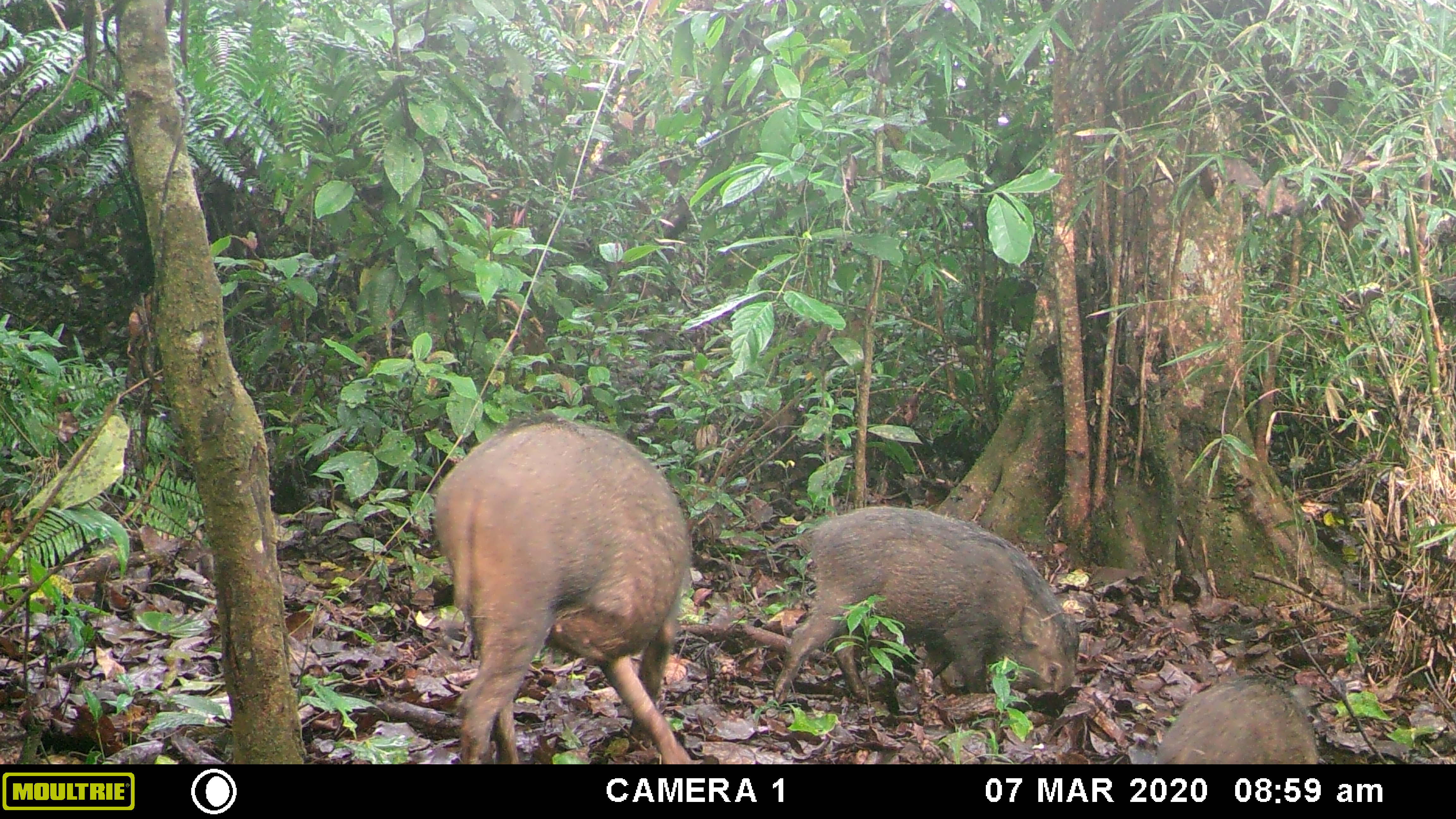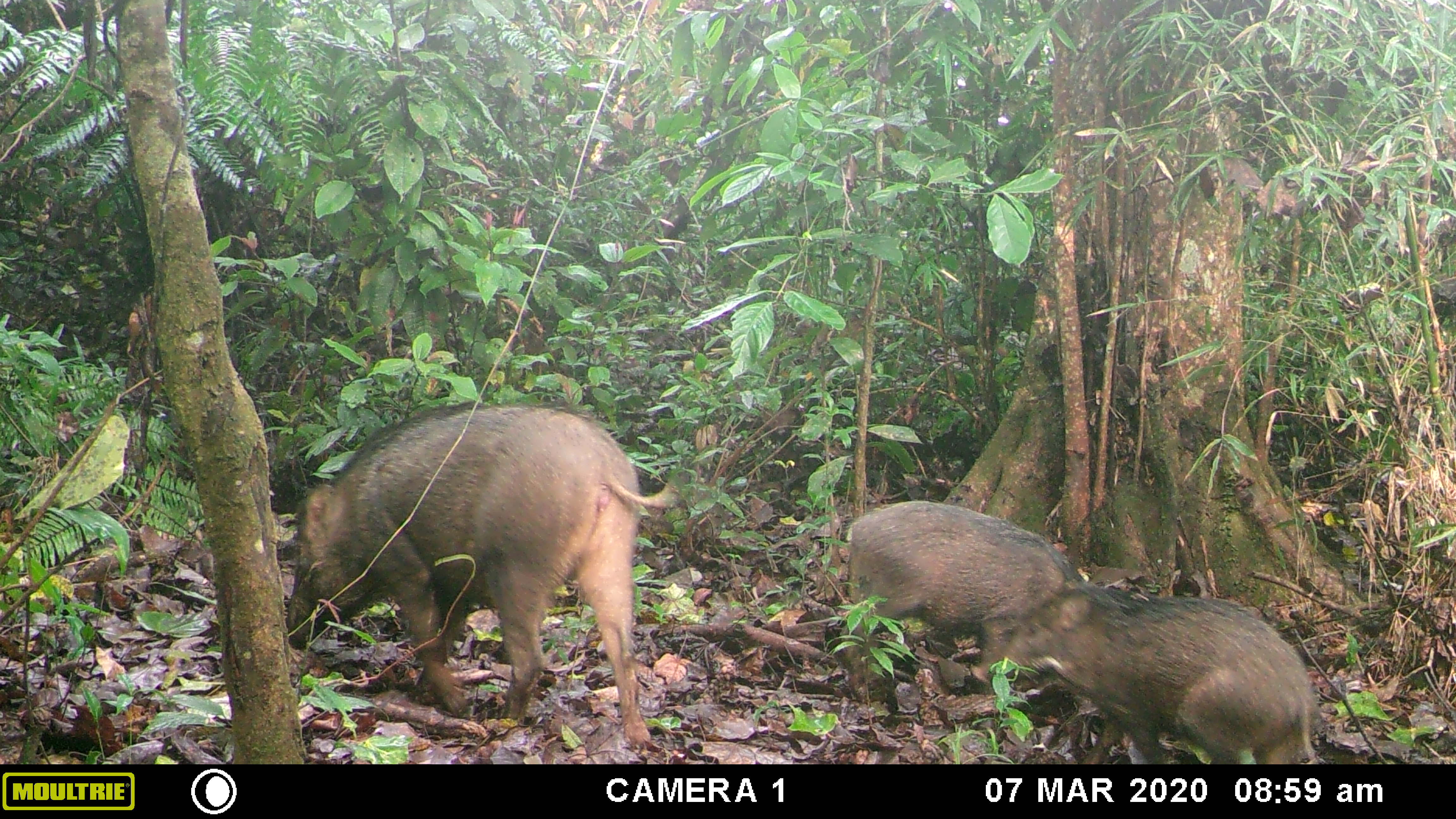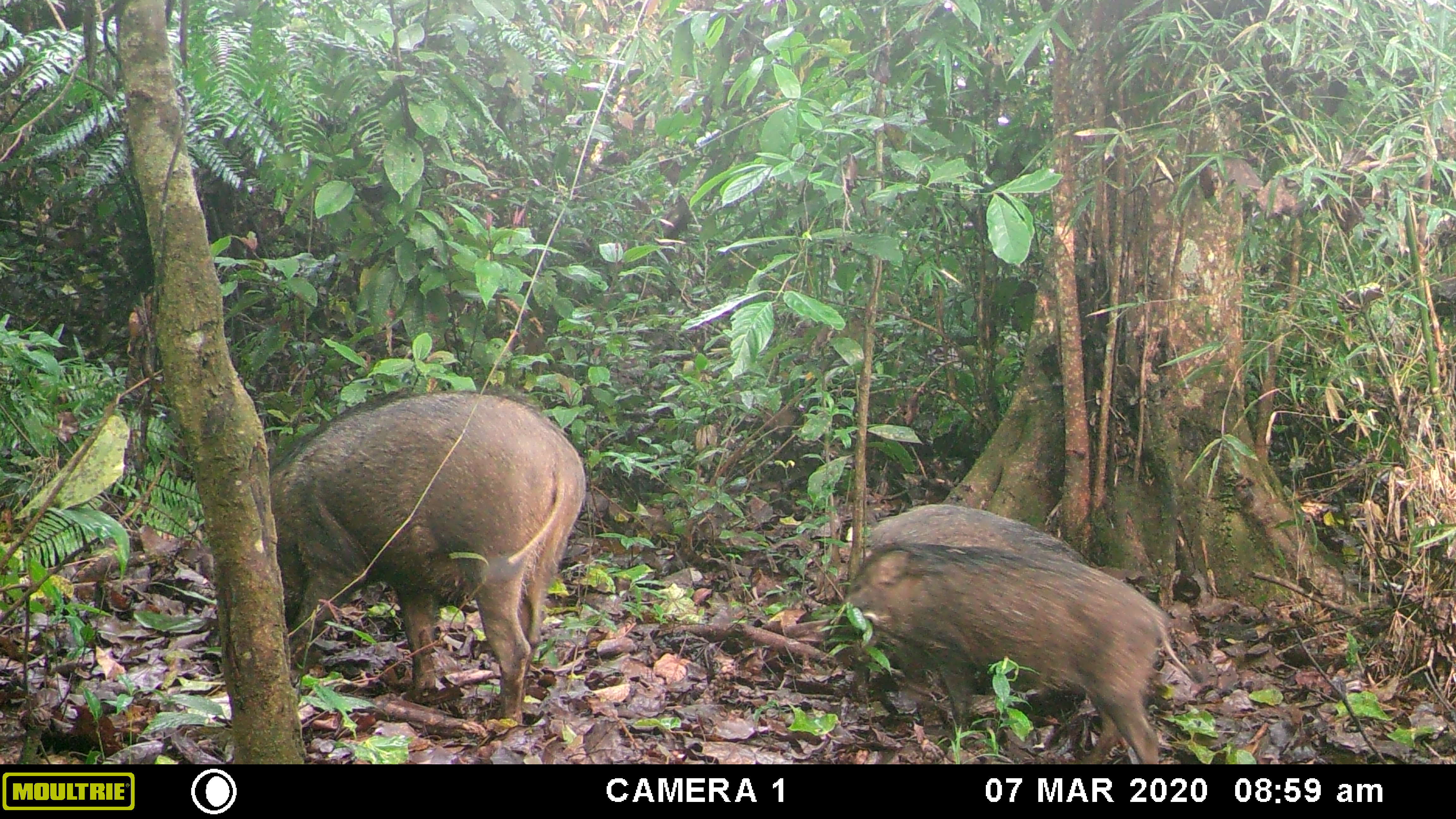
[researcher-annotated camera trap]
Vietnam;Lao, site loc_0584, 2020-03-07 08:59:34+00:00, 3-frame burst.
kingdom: Animalia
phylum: Chordata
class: Mammalia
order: Artiodactyla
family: Suidae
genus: Sus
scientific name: Sus scrofa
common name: eurasian wild pig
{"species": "eurasian wild pig (Sus scrofa)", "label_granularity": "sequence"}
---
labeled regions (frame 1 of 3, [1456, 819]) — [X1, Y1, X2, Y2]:
eurasian wild pig: [432, 412, 701, 766]; [772, 506, 1079, 703]; [1158, 674, 1318, 763]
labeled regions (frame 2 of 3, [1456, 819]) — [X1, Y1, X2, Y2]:
eurasian wild pig: [287, 401, 675, 745]; [971, 585, 1319, 764]; [840, 501, 1100, 715]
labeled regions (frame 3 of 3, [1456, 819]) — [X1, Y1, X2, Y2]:
eurasian wild pig: [270, 390, 586, 724]; [841, 543, 1191, 764]; [834, 504, 1092, 580]